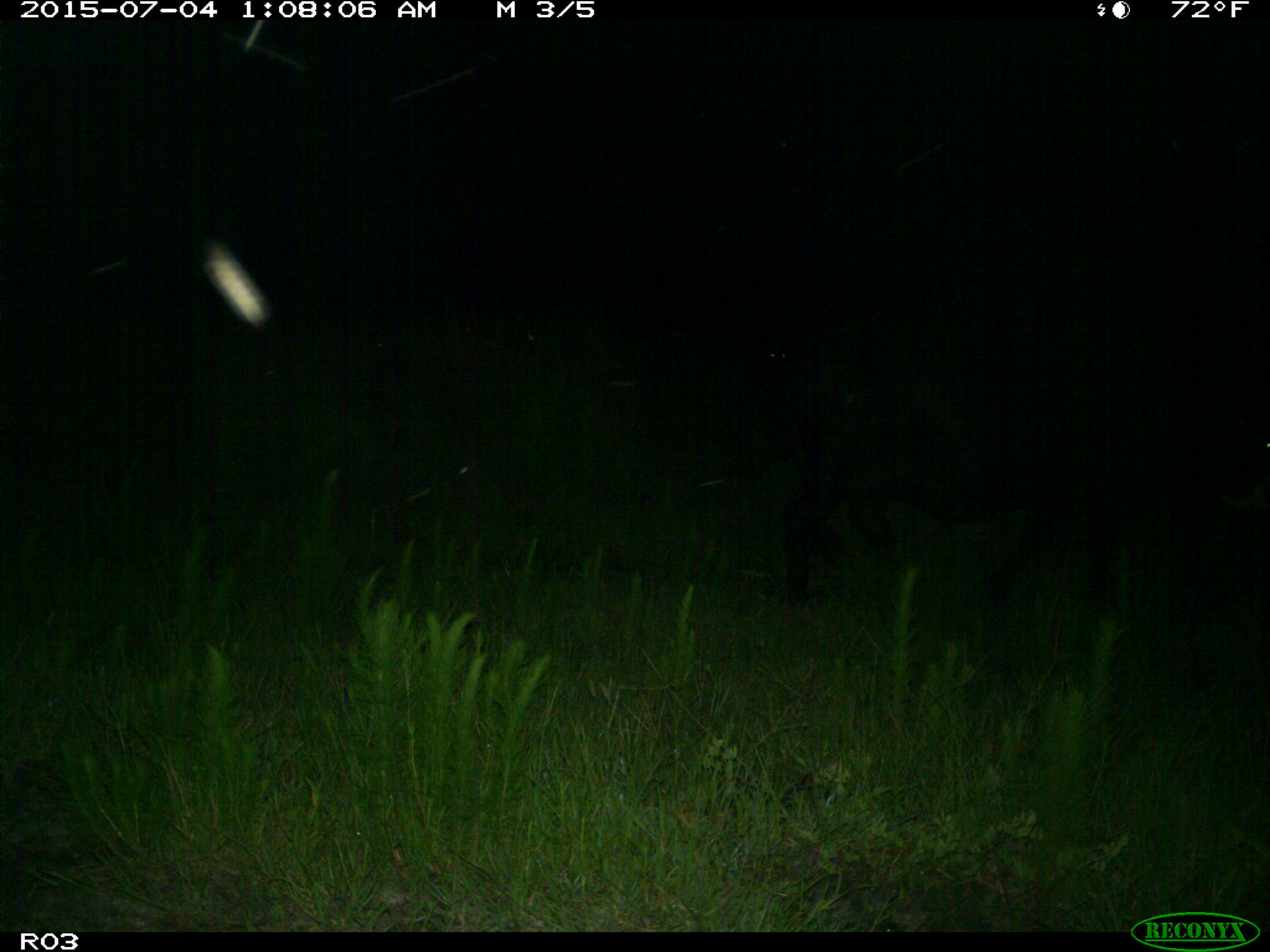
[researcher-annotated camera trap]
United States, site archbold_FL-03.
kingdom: Animalia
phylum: Chordata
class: Mammalia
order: Artiodactyla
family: Bovidae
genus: Bos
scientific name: Bos taurus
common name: domestic cow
Bos taurus (domestic cow).